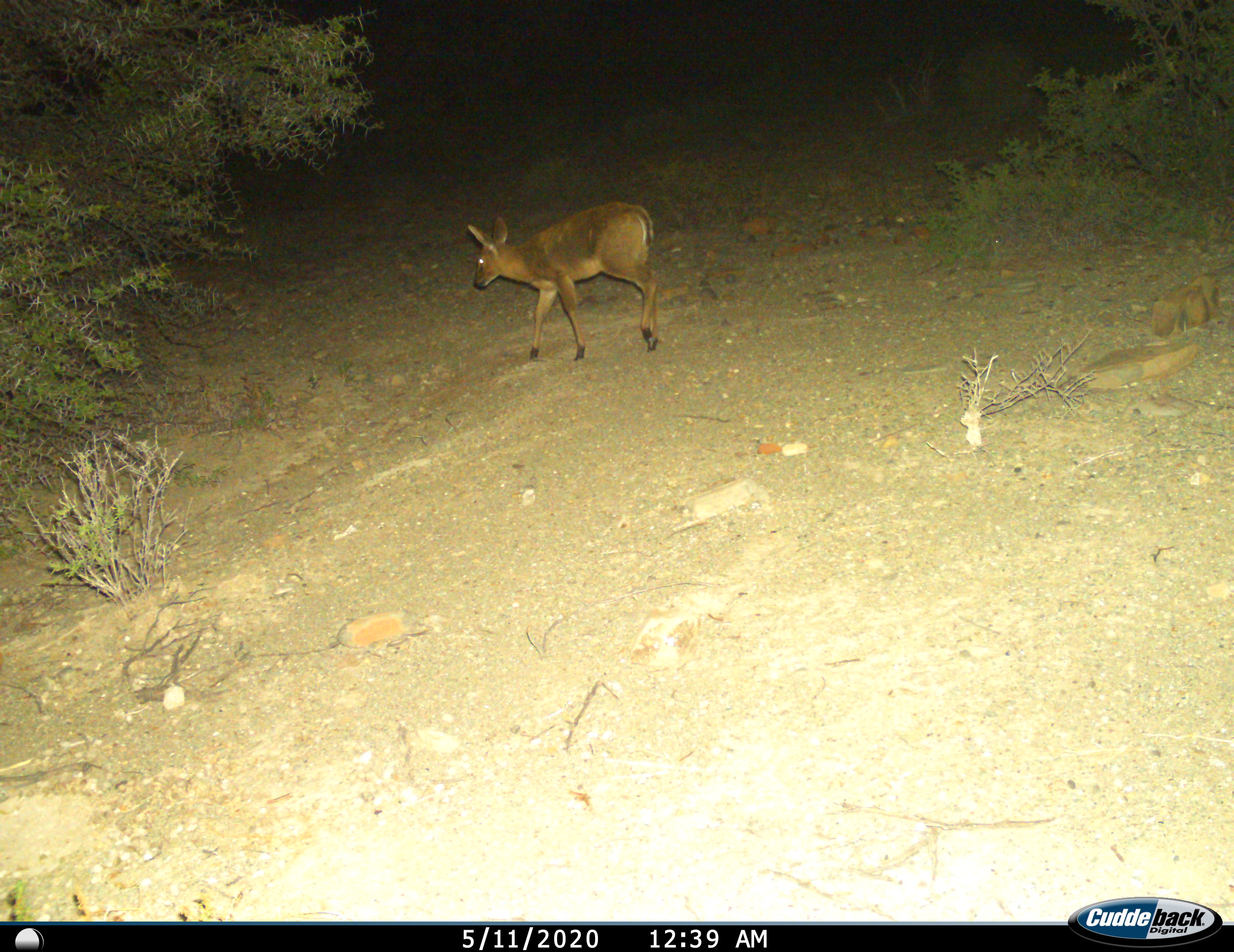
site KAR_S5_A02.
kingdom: Animalia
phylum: Chordata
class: Mammalia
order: Artiodactyla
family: Bovidae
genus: Sylvicapra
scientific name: Sylvicapra grimmia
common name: common duiker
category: duikercommongrey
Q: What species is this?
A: Duikercommongrey (common duiker) (Sylvicapra grimmia).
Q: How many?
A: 1.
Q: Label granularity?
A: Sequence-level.